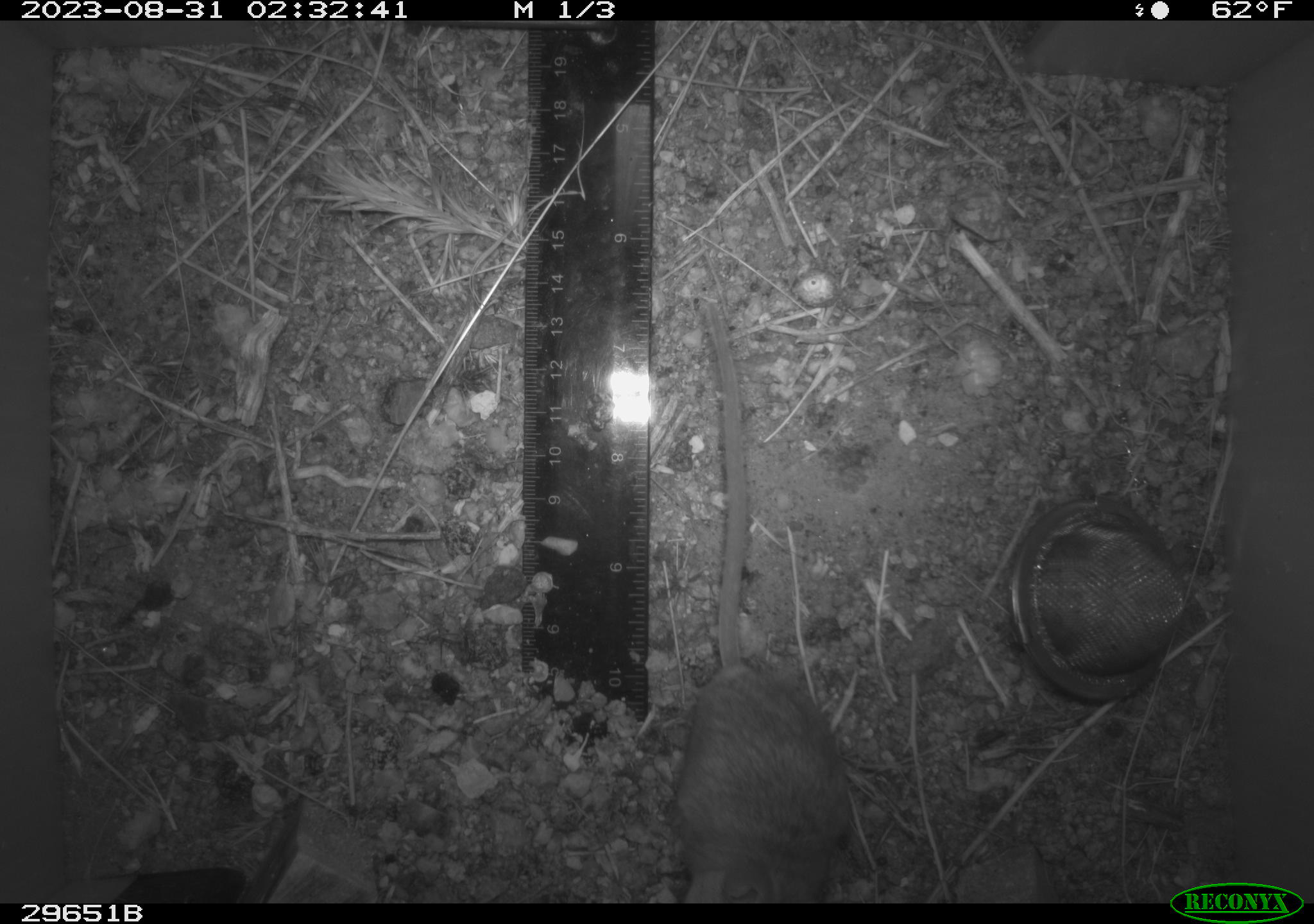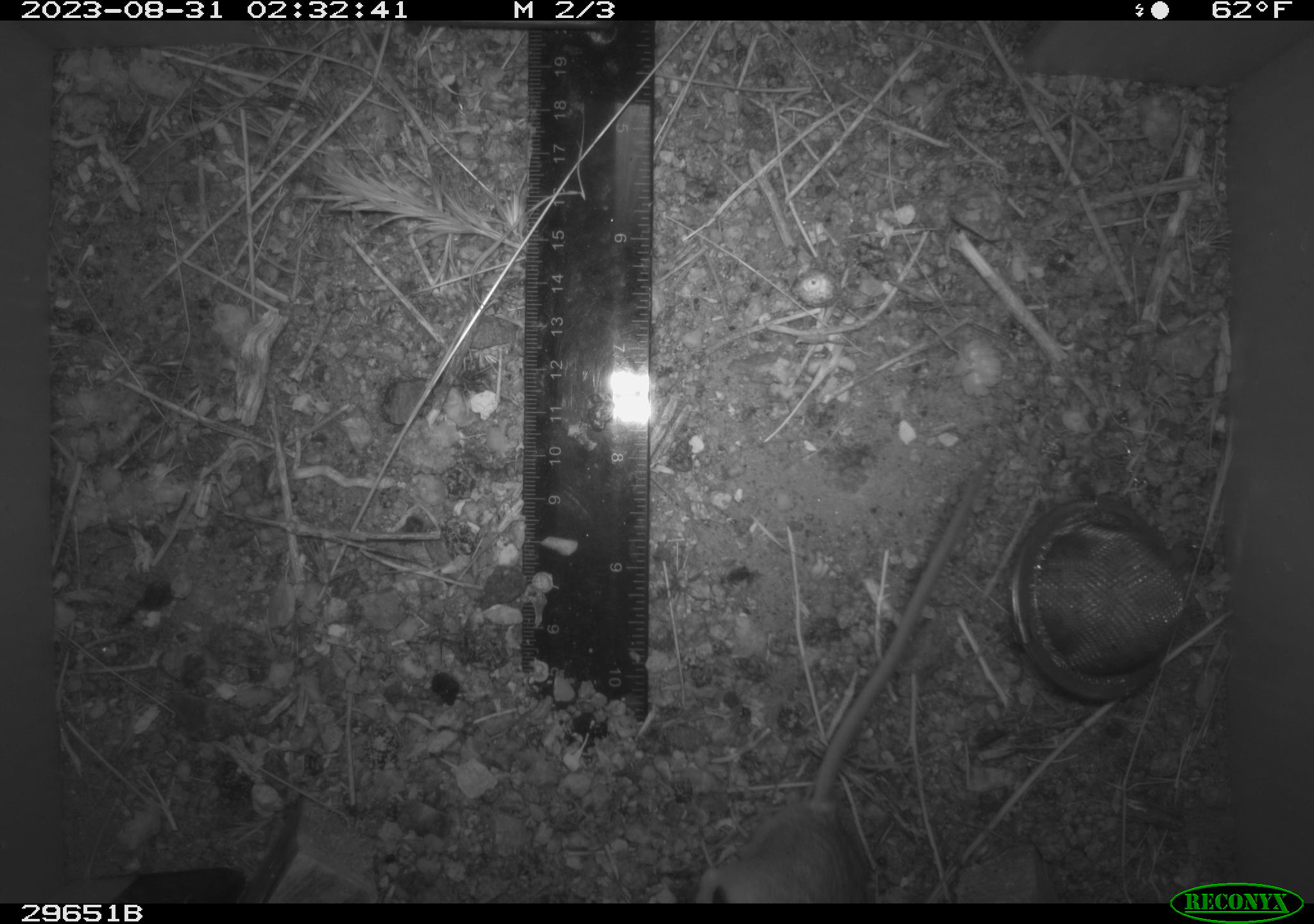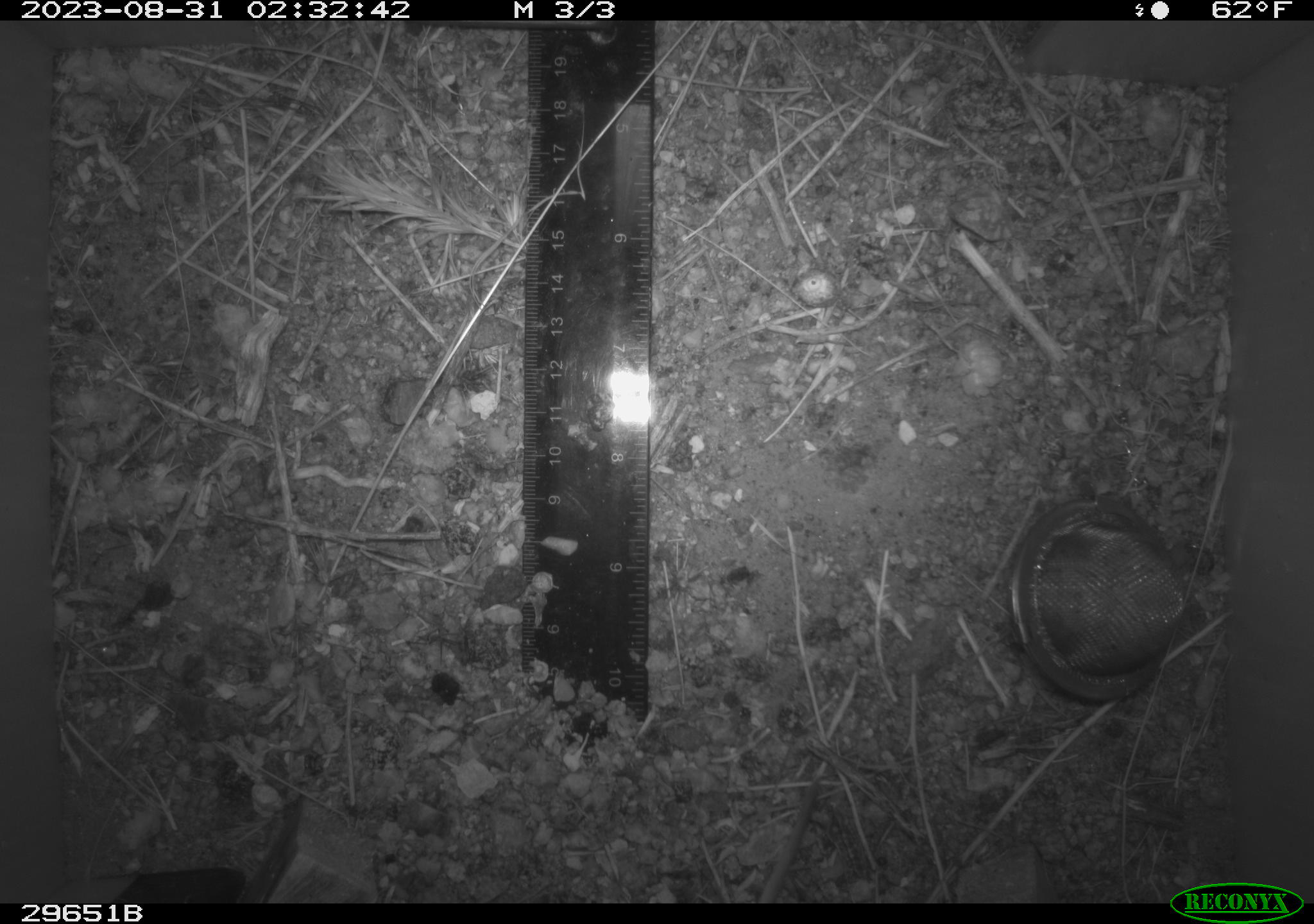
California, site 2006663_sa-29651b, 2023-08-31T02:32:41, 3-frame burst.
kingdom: Animalia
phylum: Chordata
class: Mammalia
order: Rodentia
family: Cricetidae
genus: Peromyscus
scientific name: Peromyscus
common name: deer mice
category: peromyscus species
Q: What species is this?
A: Peromyscus species (deer mice) (Peromyscus).